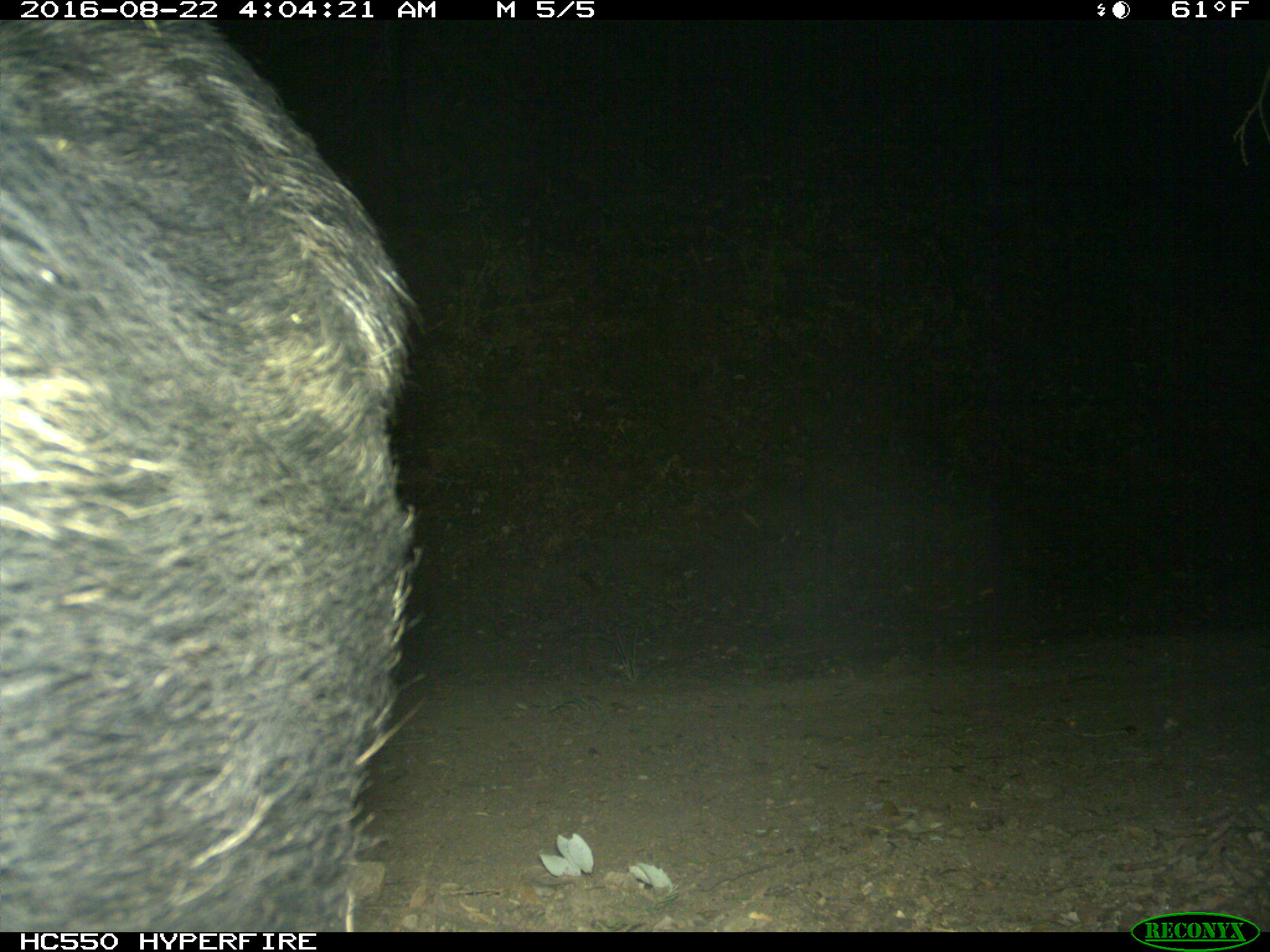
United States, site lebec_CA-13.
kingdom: Animalia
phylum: Chordata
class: Mammalia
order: Artiodactyla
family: Suidae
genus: Sus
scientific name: Sus scrofa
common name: wild boar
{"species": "Sus scrofa (wild boar)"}